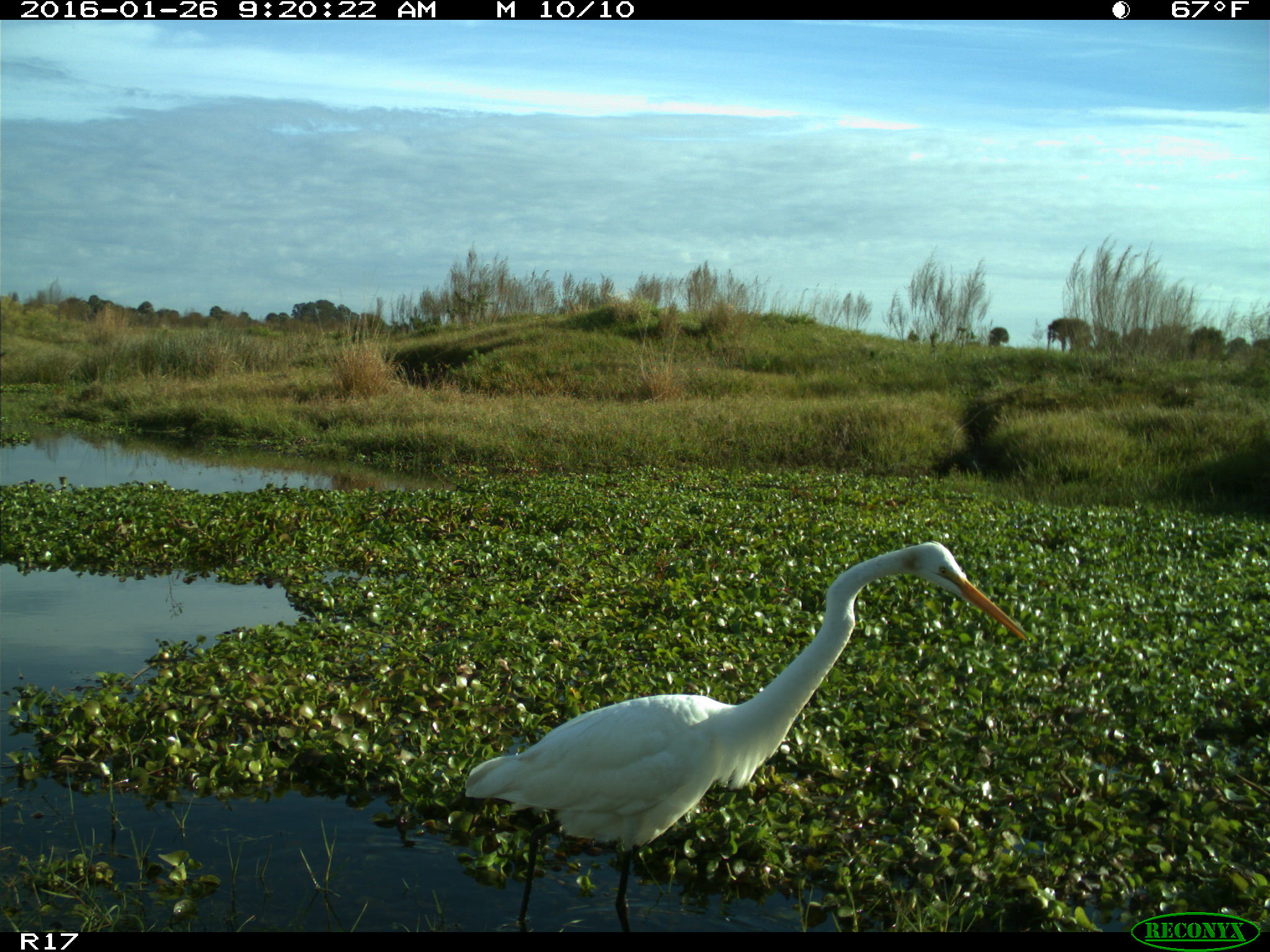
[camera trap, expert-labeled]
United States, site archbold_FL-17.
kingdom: Animalia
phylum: Chordata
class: Aves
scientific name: Aves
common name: birds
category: unidentified bird